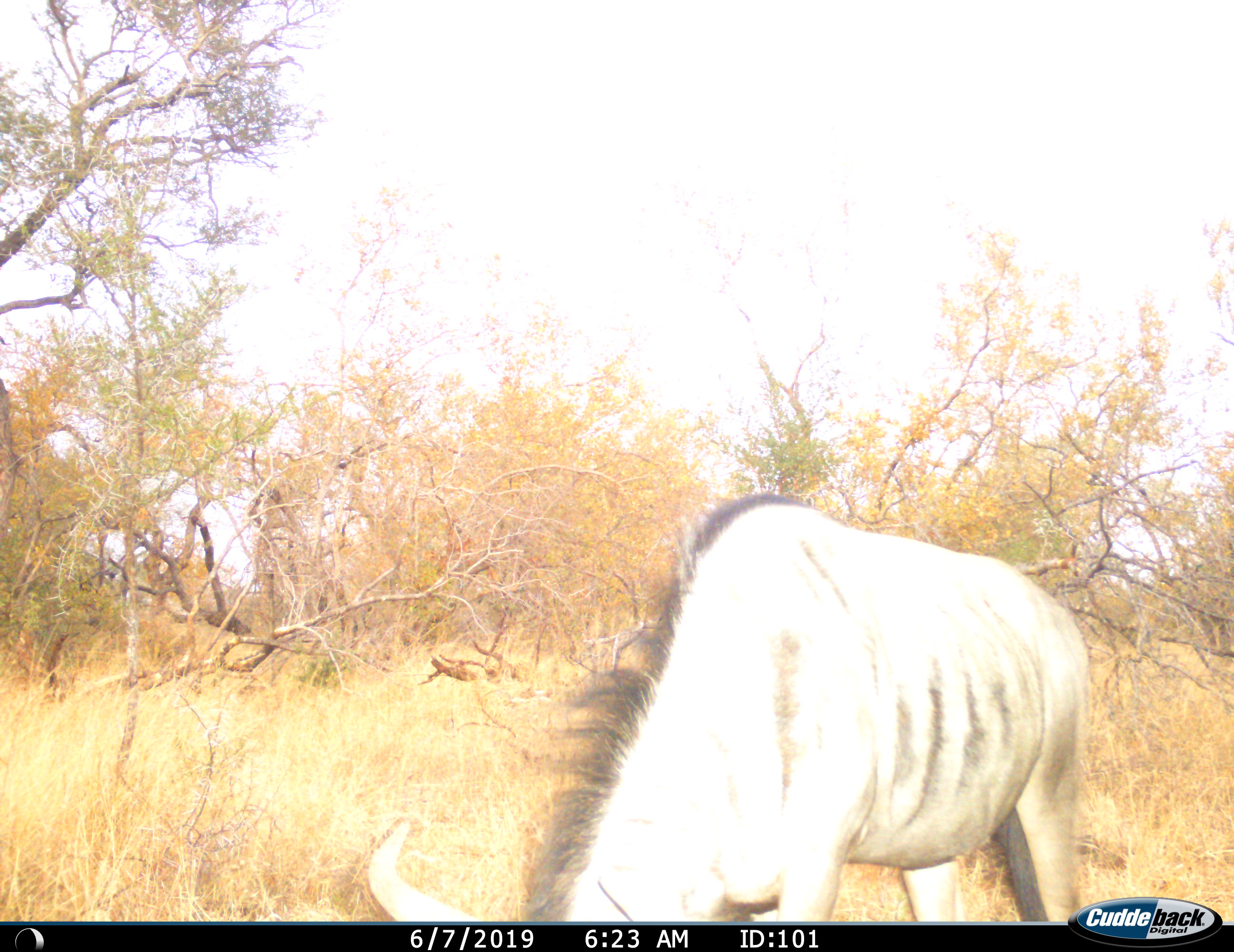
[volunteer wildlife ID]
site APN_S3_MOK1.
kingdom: Animalia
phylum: Chordata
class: Mammalia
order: Artiodactyla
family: Bovidae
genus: Connochaetes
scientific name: Connochaetes taurinus taurinus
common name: blue wildebeest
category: wildebeestblue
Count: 1.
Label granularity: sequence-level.